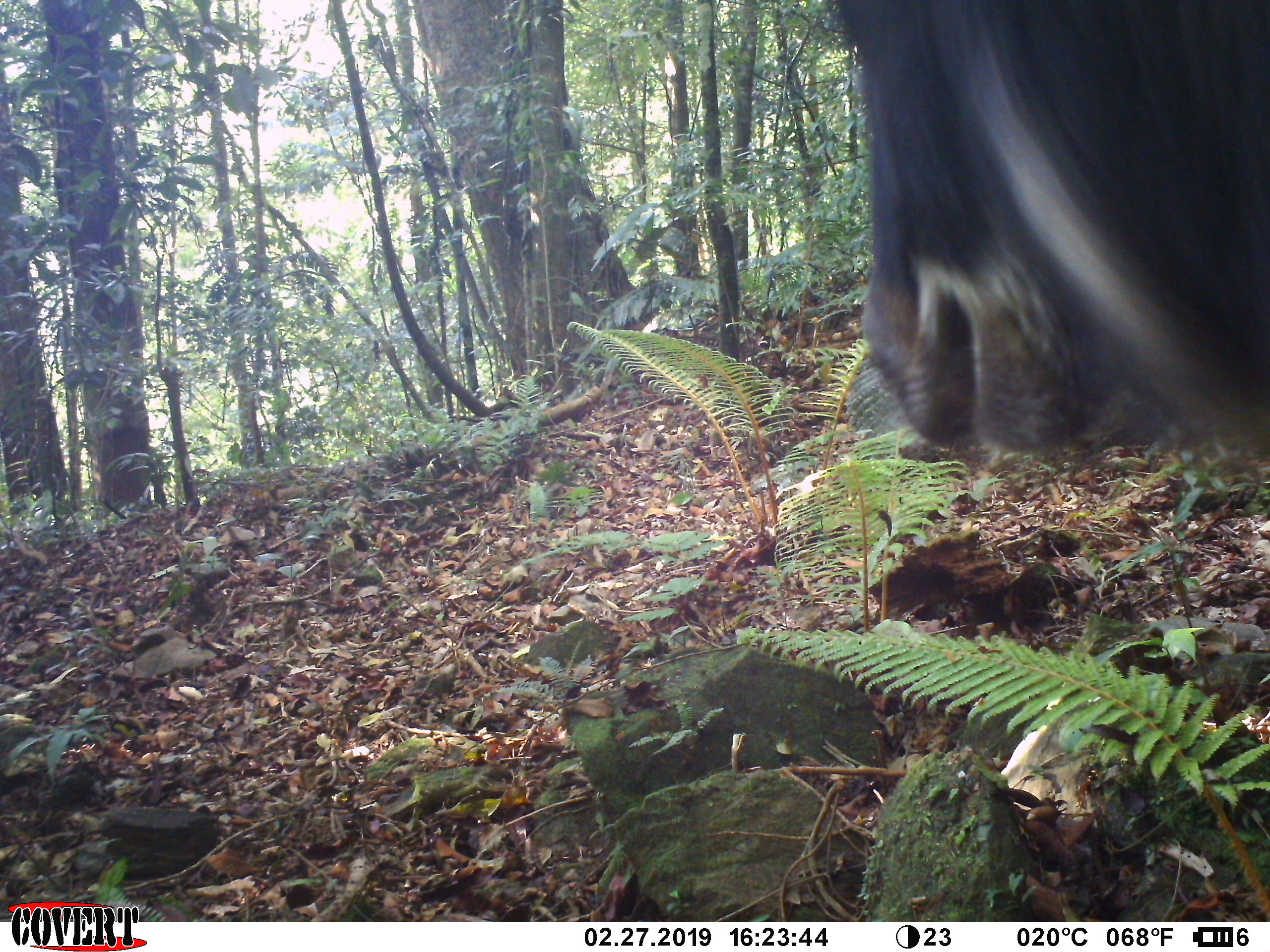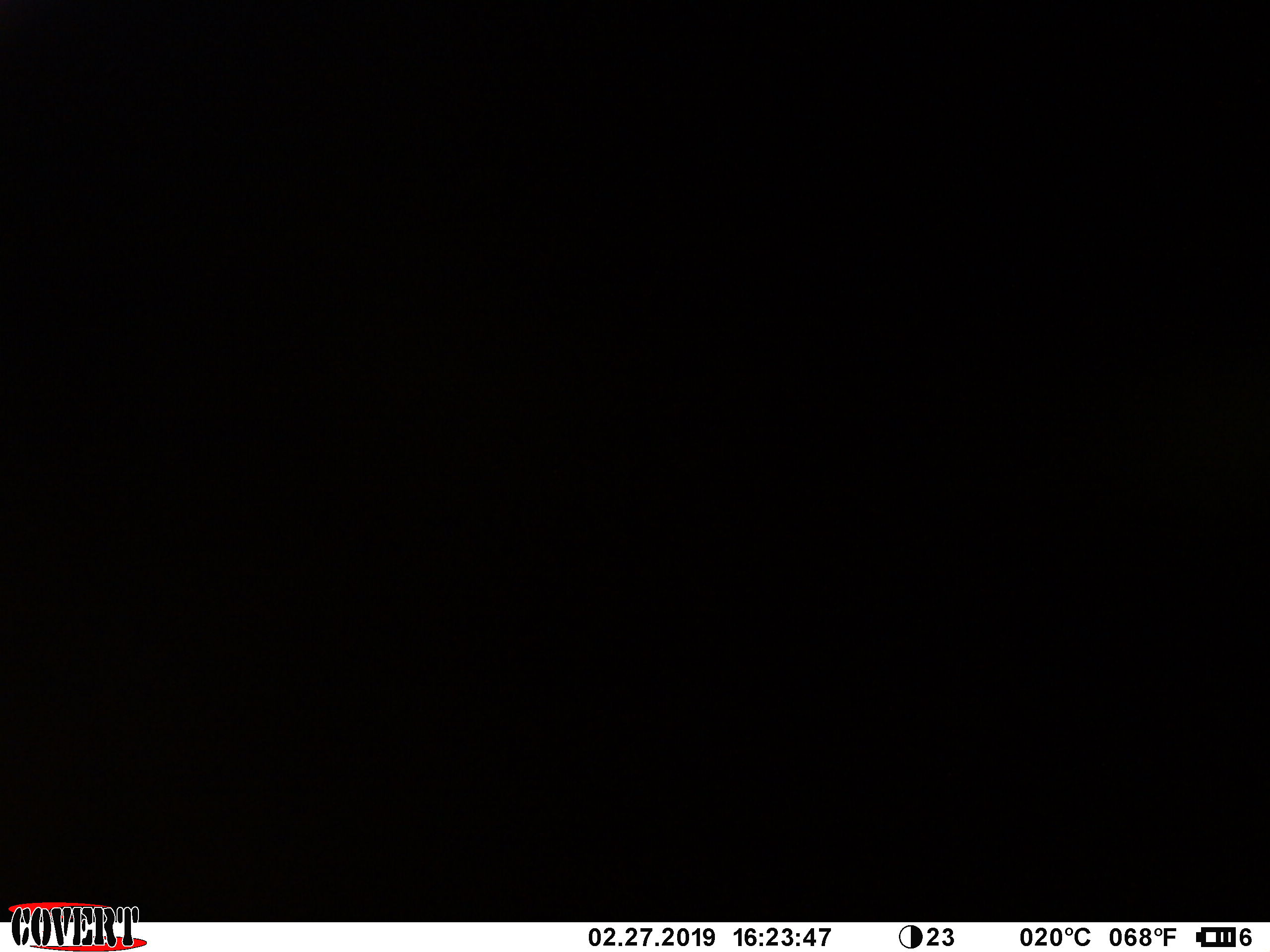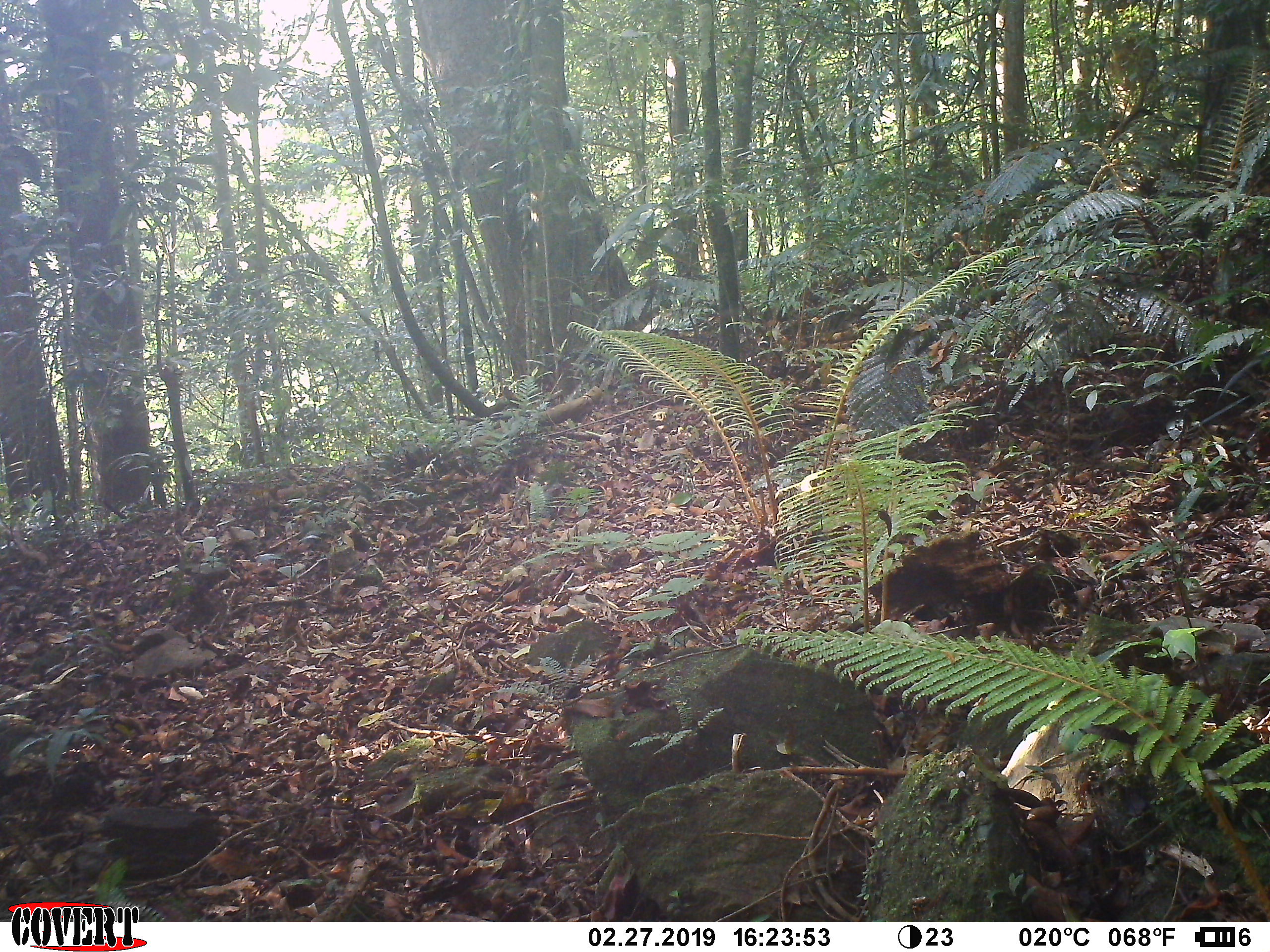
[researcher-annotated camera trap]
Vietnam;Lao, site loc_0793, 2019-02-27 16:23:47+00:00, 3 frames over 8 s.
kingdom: Animalia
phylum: Chordata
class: Mammalia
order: Artiodactyla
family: Bovidae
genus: Capricornis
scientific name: Capricornis sumatraensis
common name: chinese serow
Chinese serow (Capricornis sumatraensis). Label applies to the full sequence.